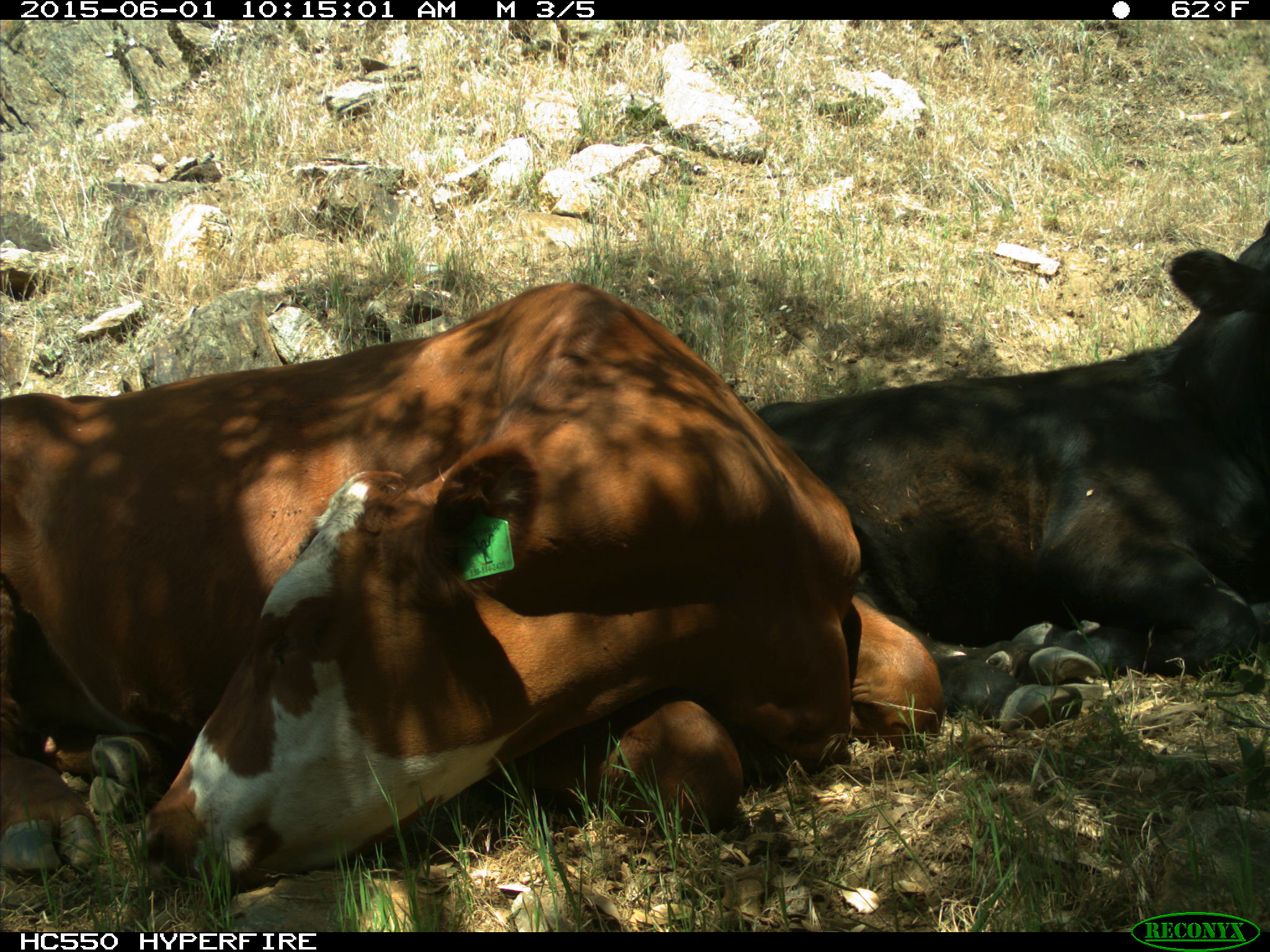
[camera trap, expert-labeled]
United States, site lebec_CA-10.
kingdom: Animalia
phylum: Chordata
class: Mammalia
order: Artiodactyla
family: Bovidae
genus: Bos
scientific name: Bos taurus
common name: domestic cow